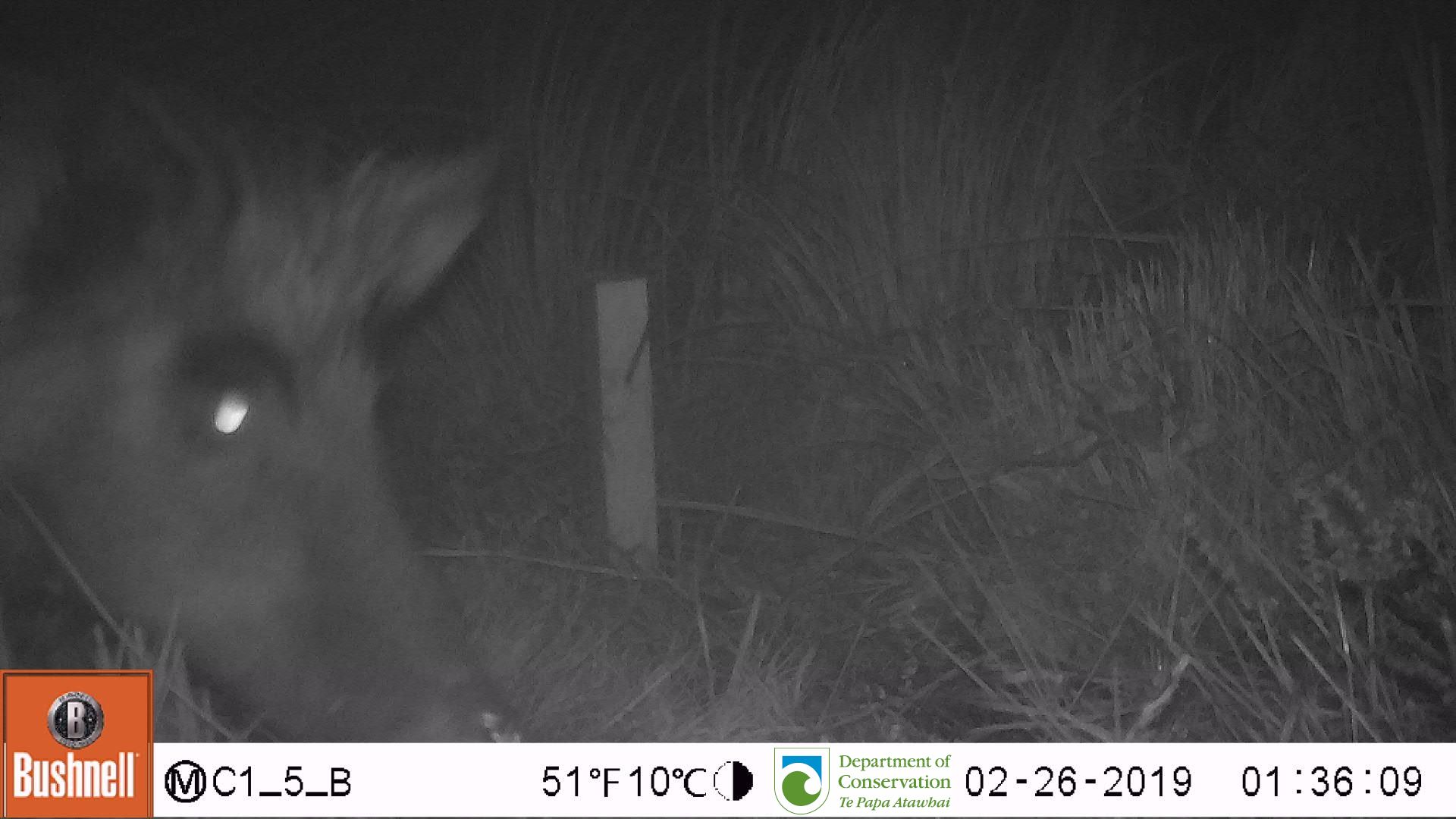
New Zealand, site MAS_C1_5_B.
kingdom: Animalia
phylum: Chordata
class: Mammalia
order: Artiodactyla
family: Suidae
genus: Sus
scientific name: Sus scrofa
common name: pig